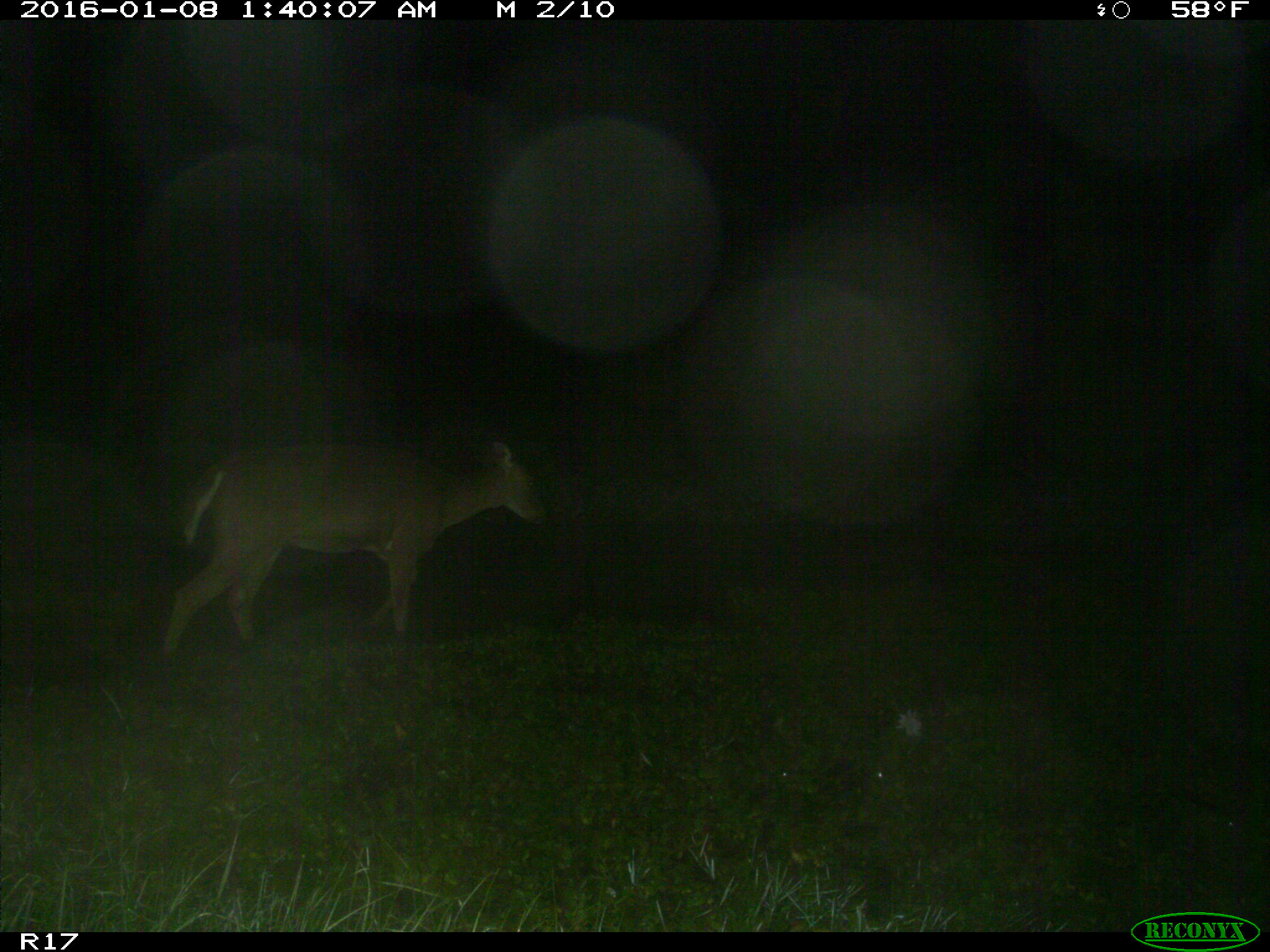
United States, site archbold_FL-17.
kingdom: Animalia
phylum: Chordata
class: Mammalia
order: Artiodactyla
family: Cervidae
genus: Odocoileus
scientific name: Odocoileus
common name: deer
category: unidentified deer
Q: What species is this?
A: Unidentified deer (deer) (Odocoileus).